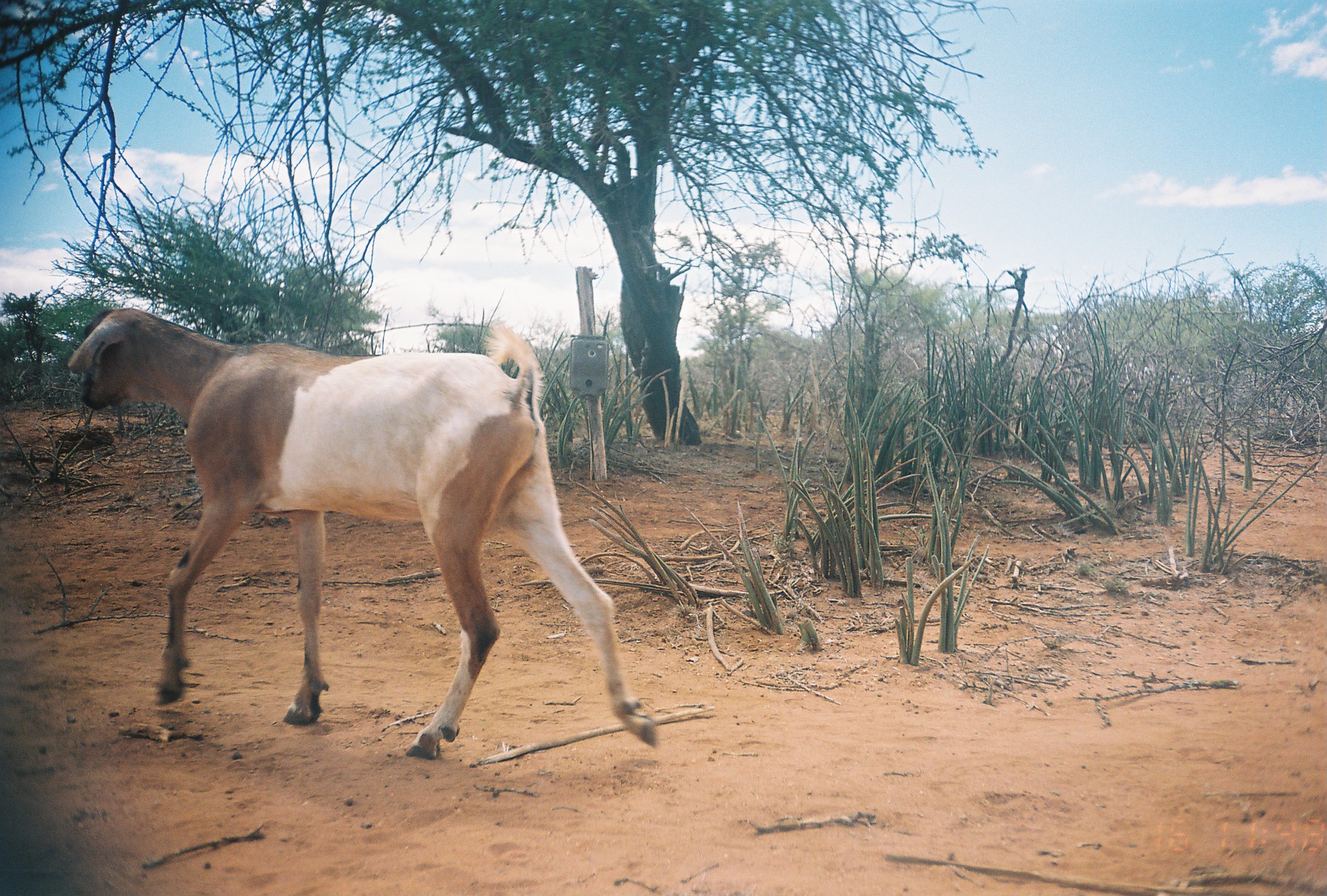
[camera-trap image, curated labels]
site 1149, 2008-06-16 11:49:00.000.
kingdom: Animalia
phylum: Chordata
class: Mammalia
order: Artiodactyla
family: Bovidae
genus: Capra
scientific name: Capra aegagrus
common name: wild goat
Capra aegagrus (wild goat), count 1.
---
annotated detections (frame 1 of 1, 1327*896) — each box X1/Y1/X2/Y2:
capra aegagrus: 62/304/660/760